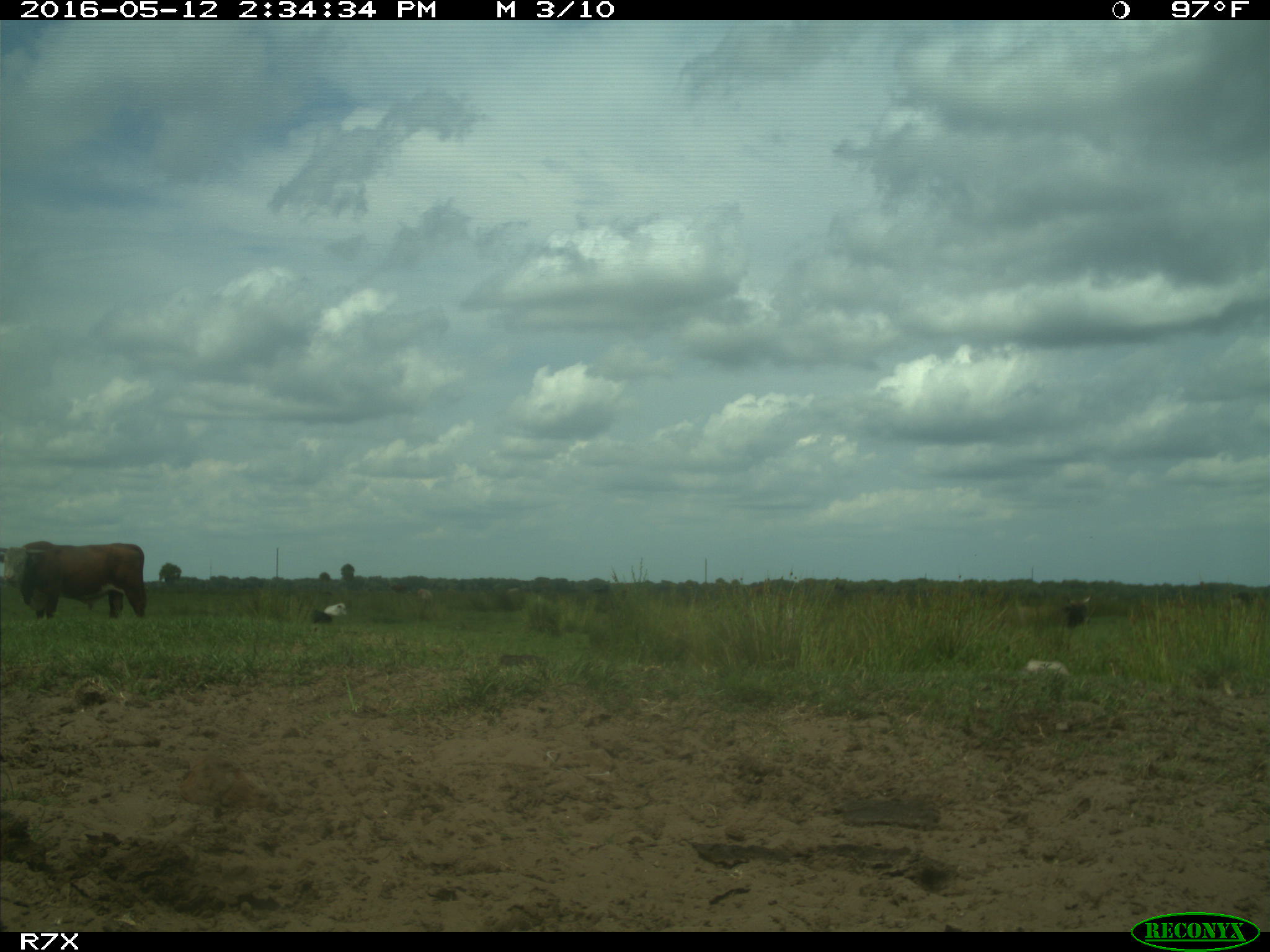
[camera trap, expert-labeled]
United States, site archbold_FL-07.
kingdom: Animalia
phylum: Chordata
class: Mammalia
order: Artiodactyla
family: Bovidae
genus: Bos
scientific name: Bos taurus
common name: domestic cow